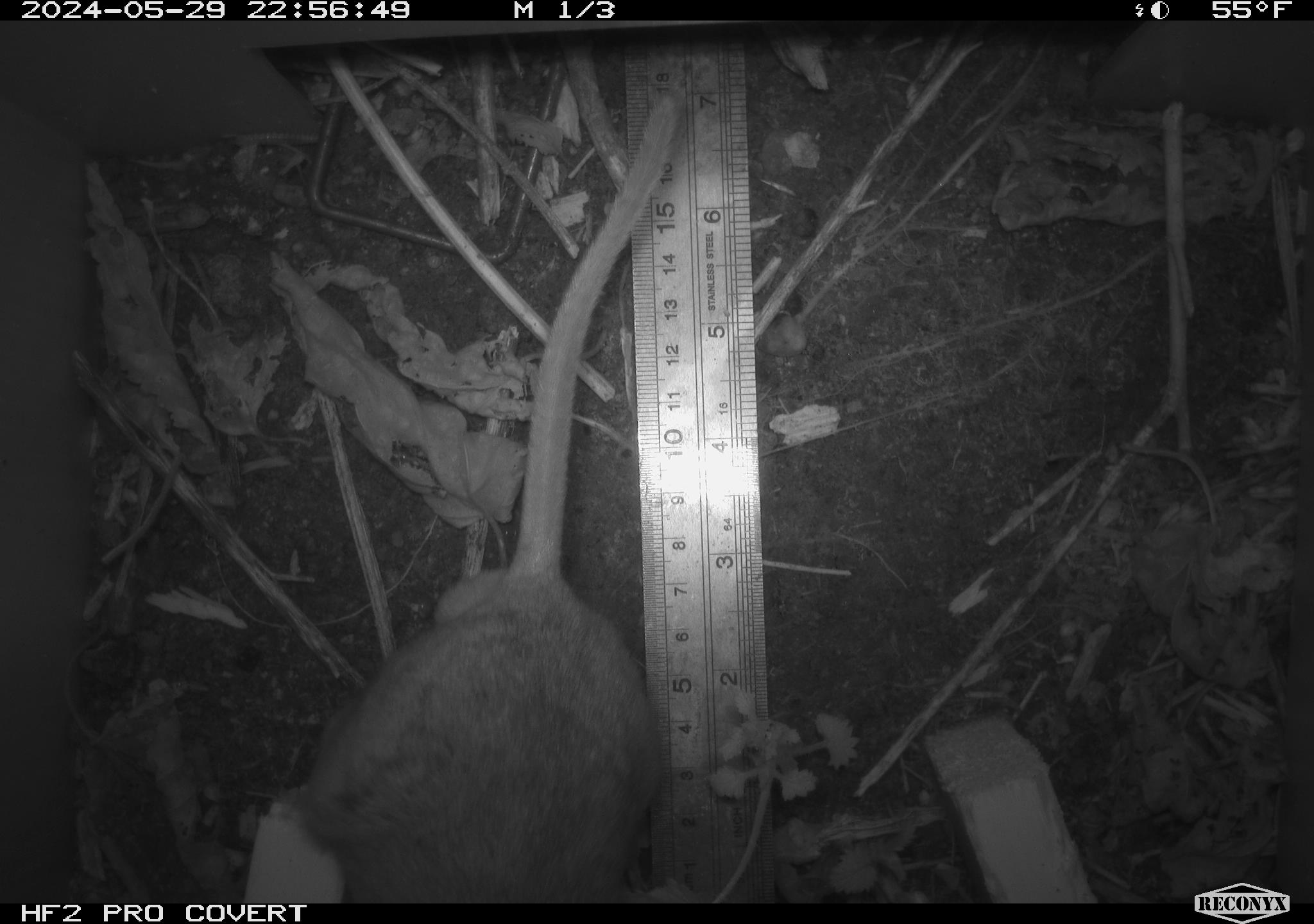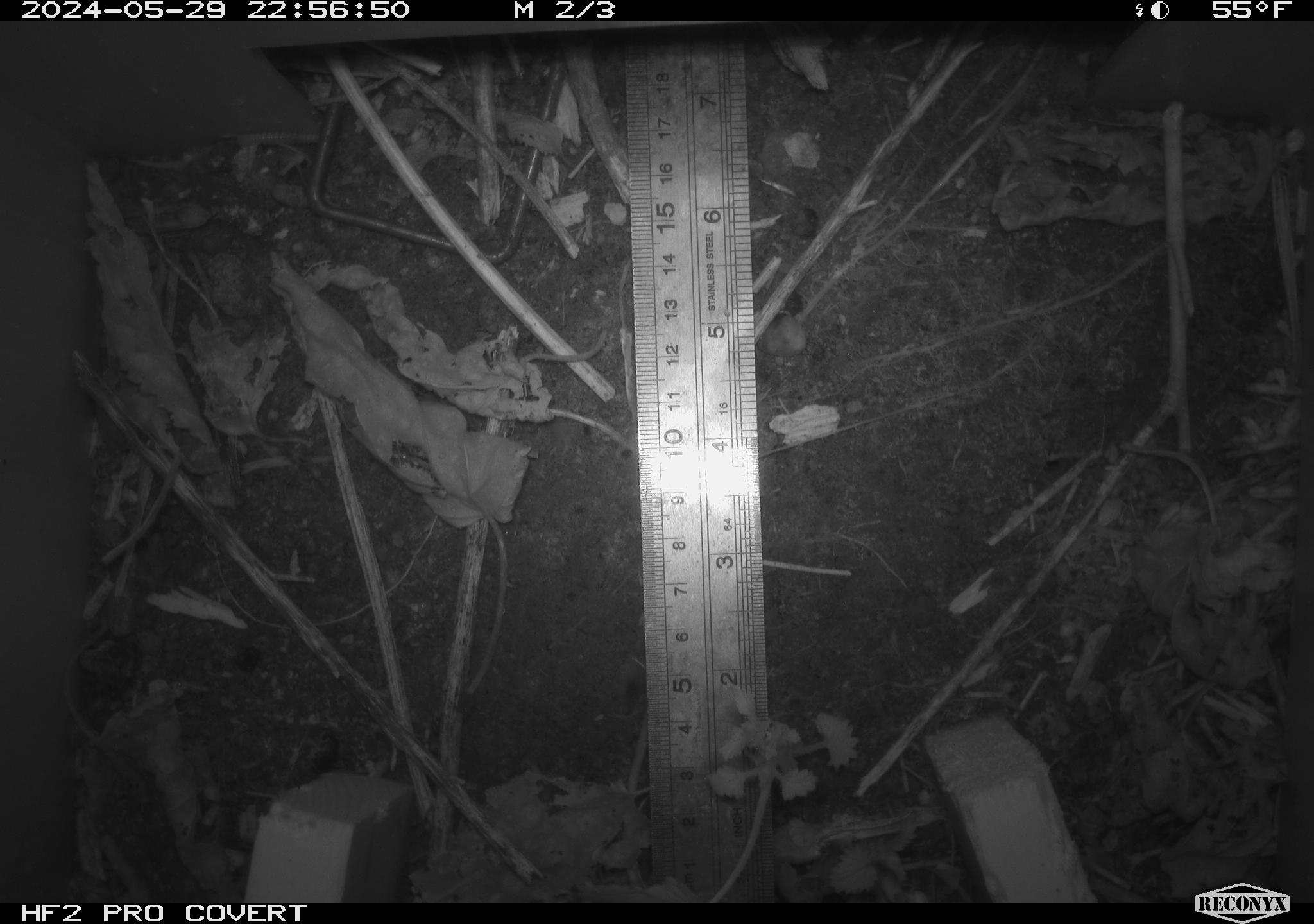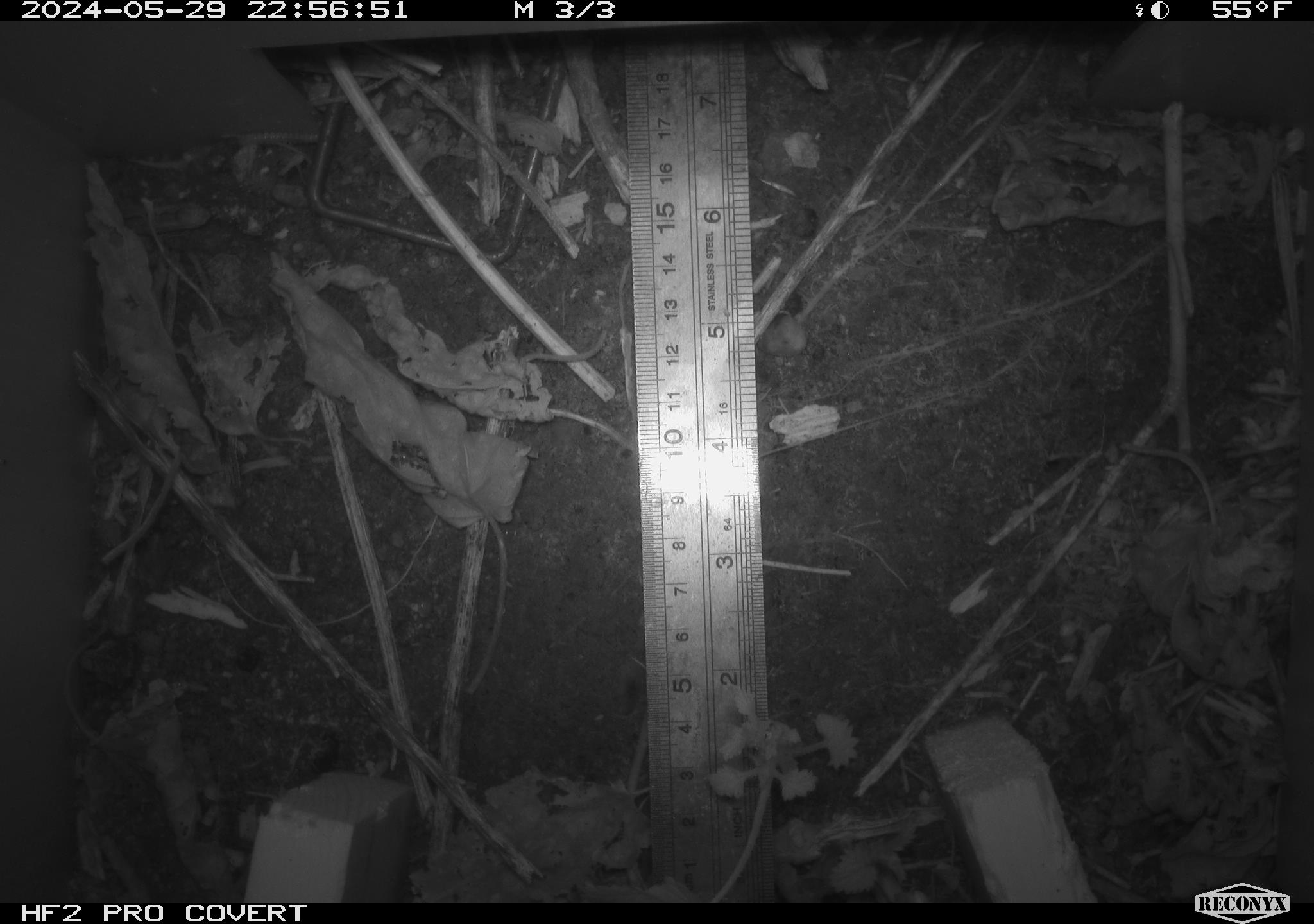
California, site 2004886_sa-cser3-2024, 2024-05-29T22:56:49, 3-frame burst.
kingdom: Animalia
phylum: Chordata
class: Mammalia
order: Rodentia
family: Muridae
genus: Rattus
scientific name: Rattus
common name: rat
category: rattus species